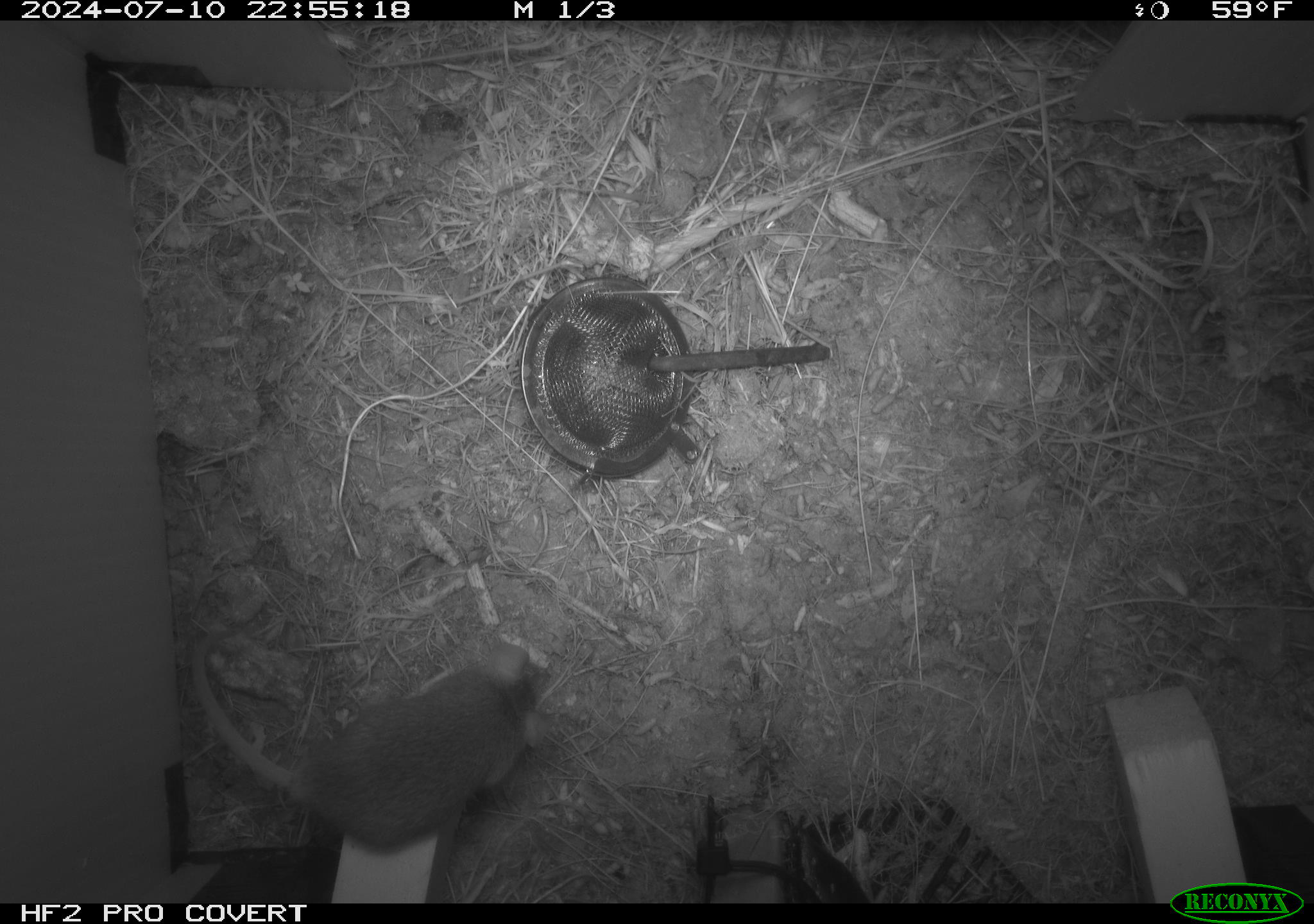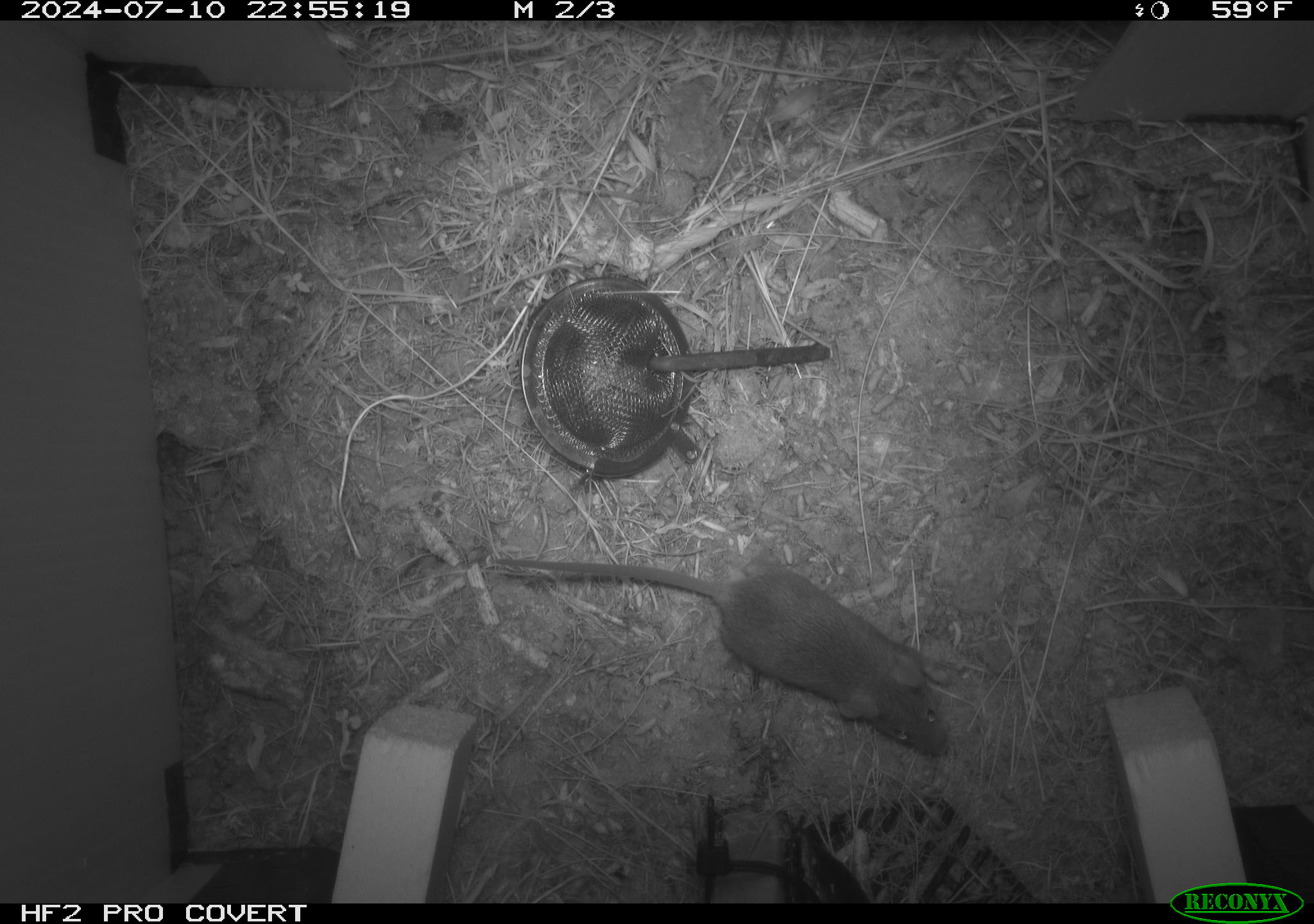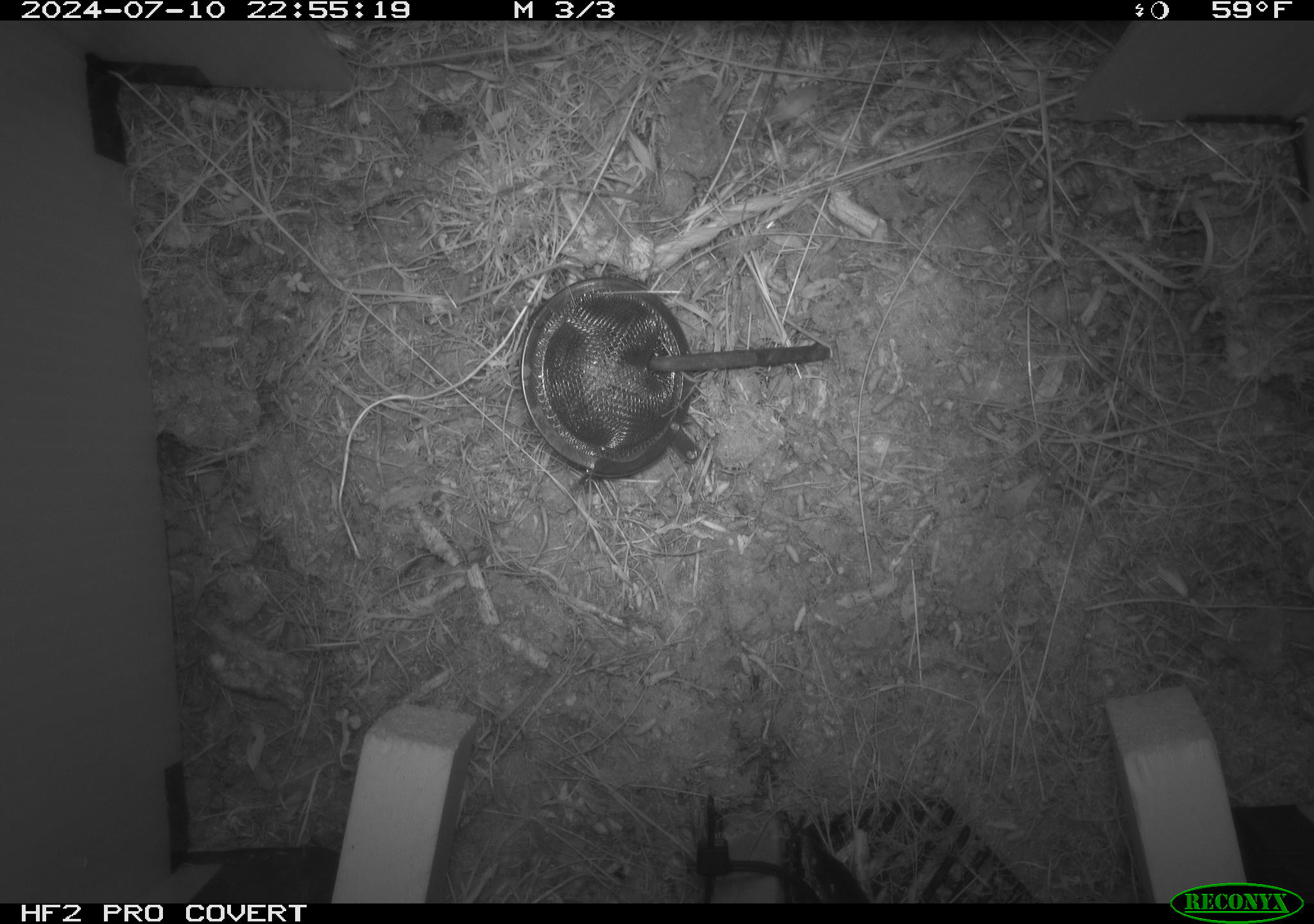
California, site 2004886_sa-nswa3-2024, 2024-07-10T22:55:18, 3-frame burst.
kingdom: Animalia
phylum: Chordata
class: Mammalia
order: Rodentia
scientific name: Rodentia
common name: rodent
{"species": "rodent (Rodentia)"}